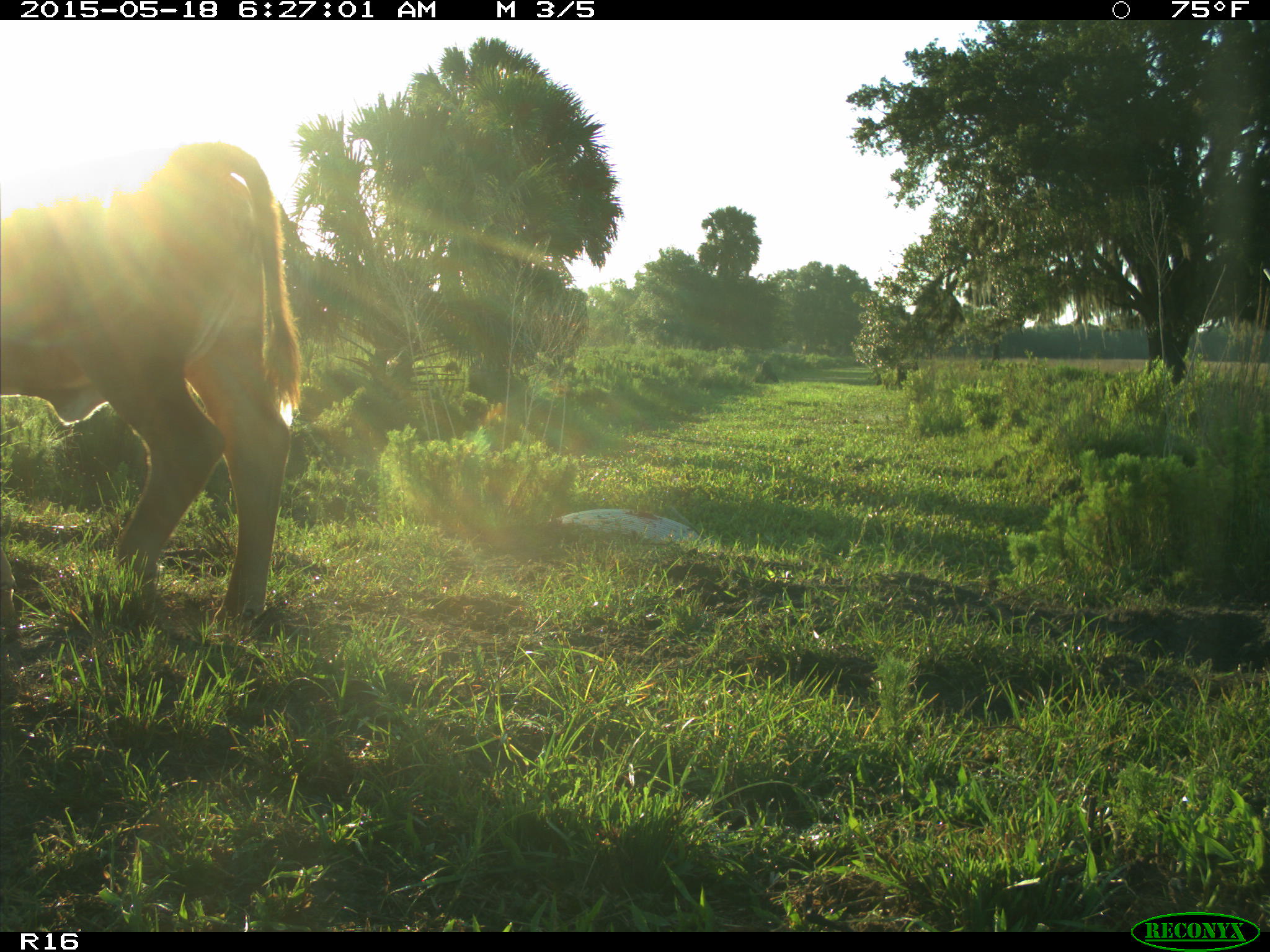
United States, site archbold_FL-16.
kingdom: Animalia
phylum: Chordata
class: Mammalia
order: Artiodactyla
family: Bovidae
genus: Bos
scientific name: Bos taurus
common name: domestic cow